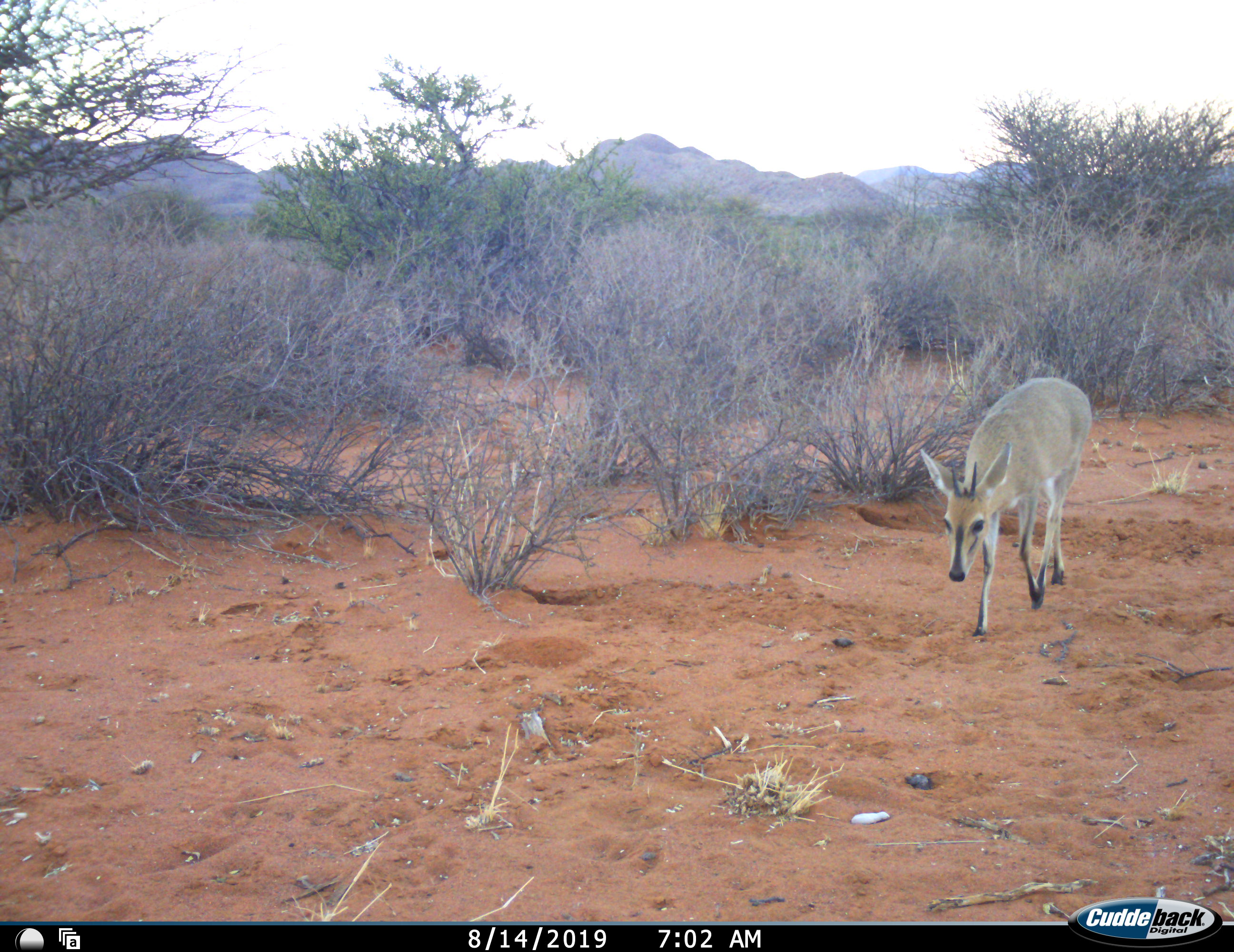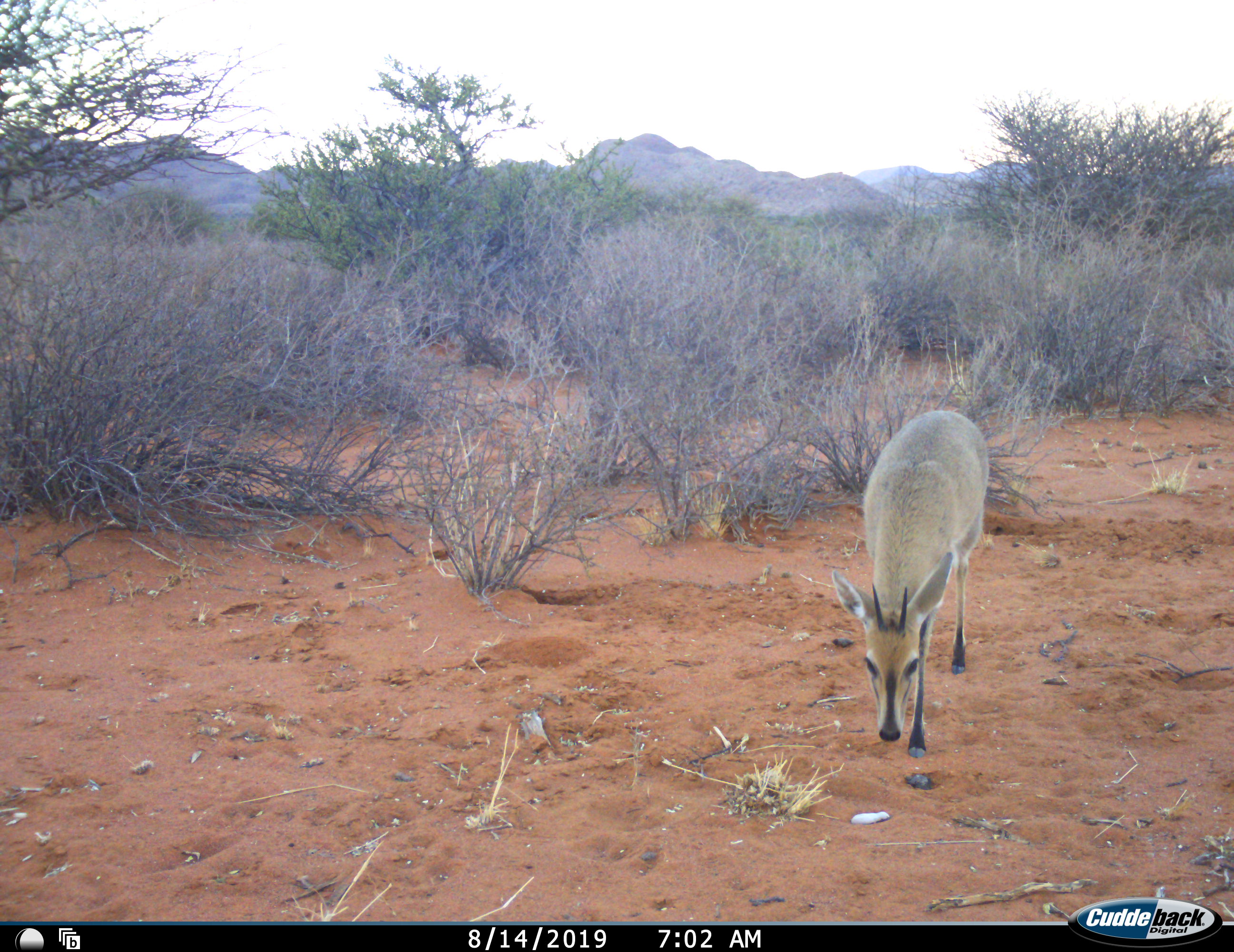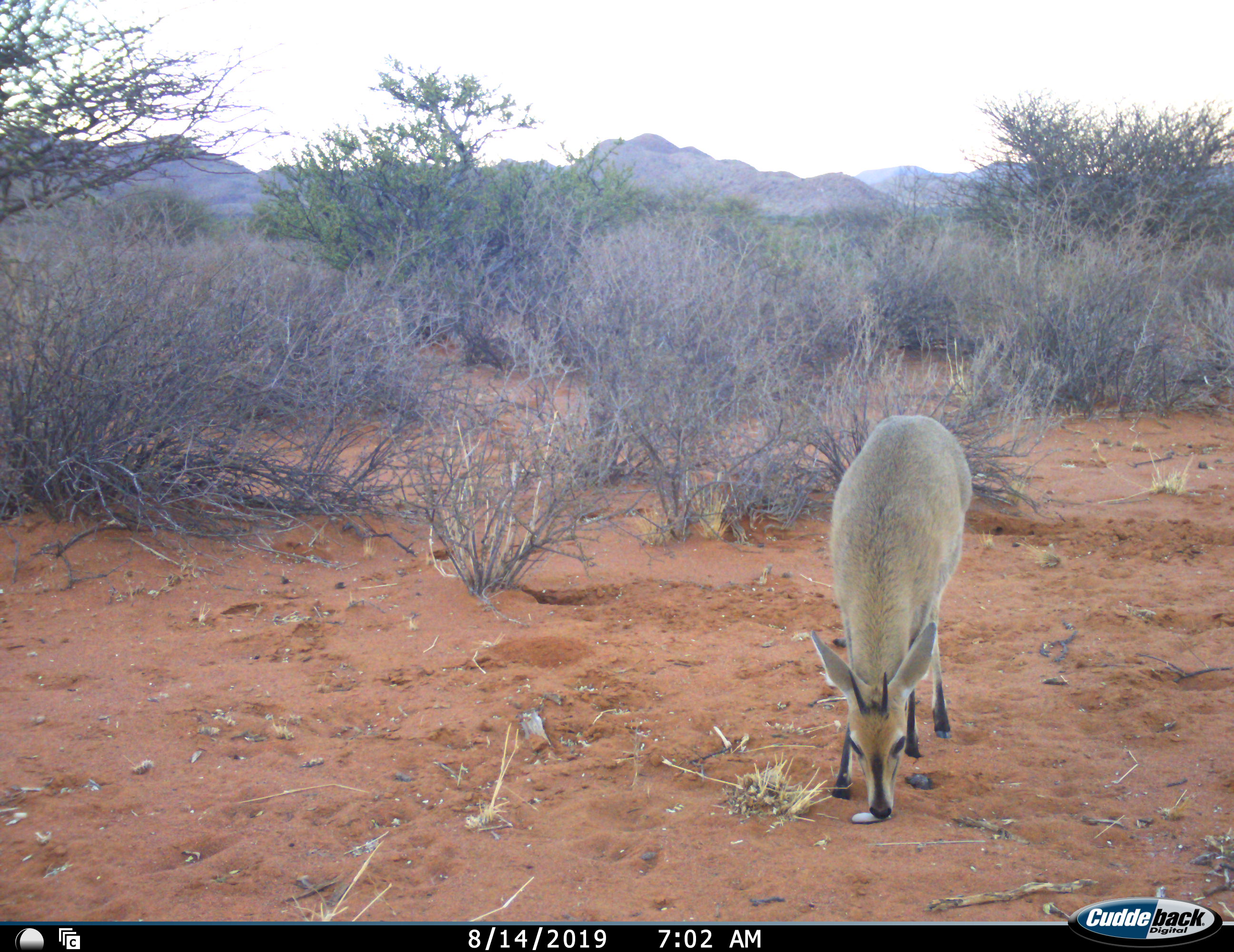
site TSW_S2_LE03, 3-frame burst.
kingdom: Animalia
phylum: Chordata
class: Mammalia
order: Artiodactyla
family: Bovidae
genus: Sylvicapra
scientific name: Sylvicapra grimmia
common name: common duiker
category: duikercommongrey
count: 1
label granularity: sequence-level